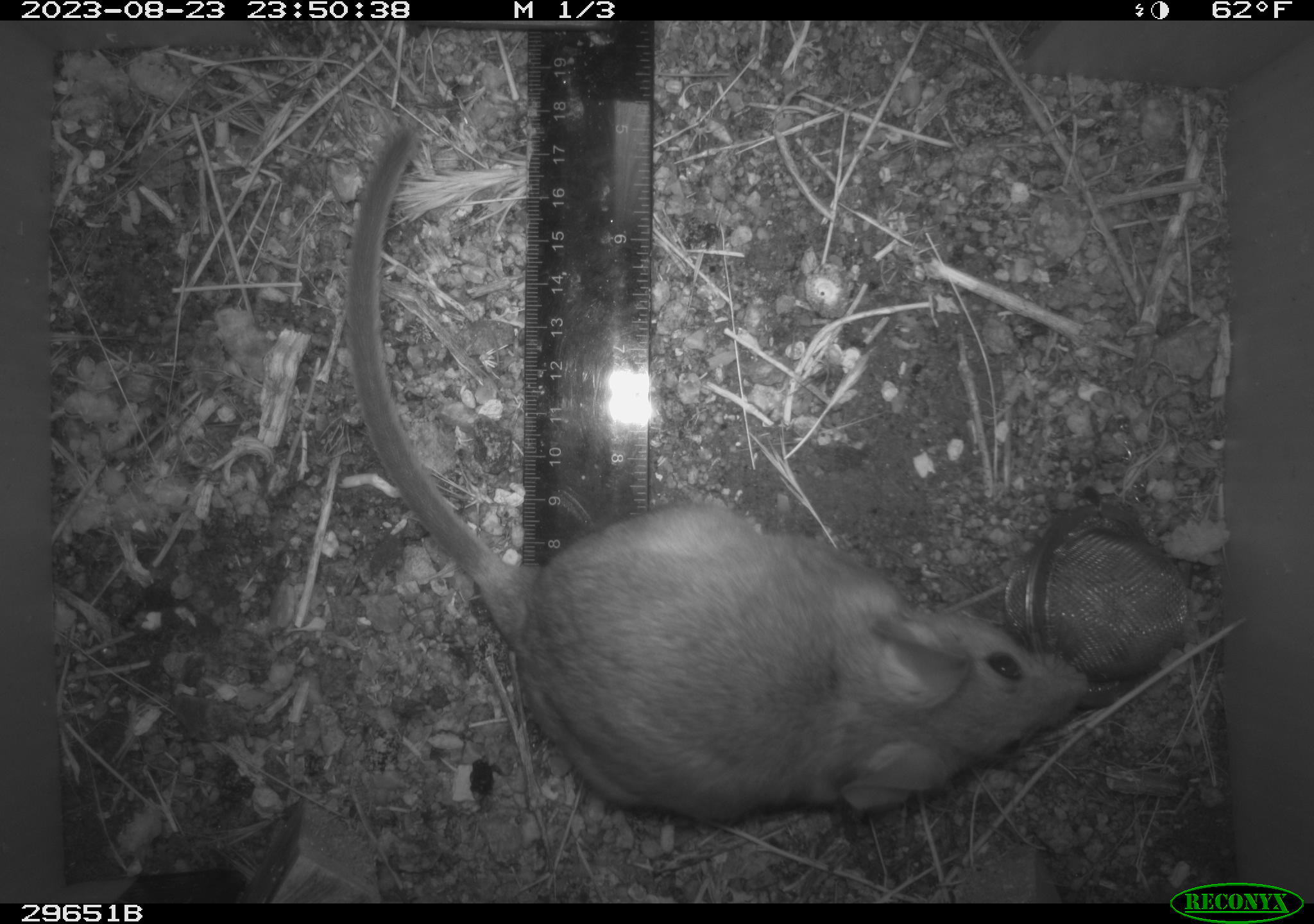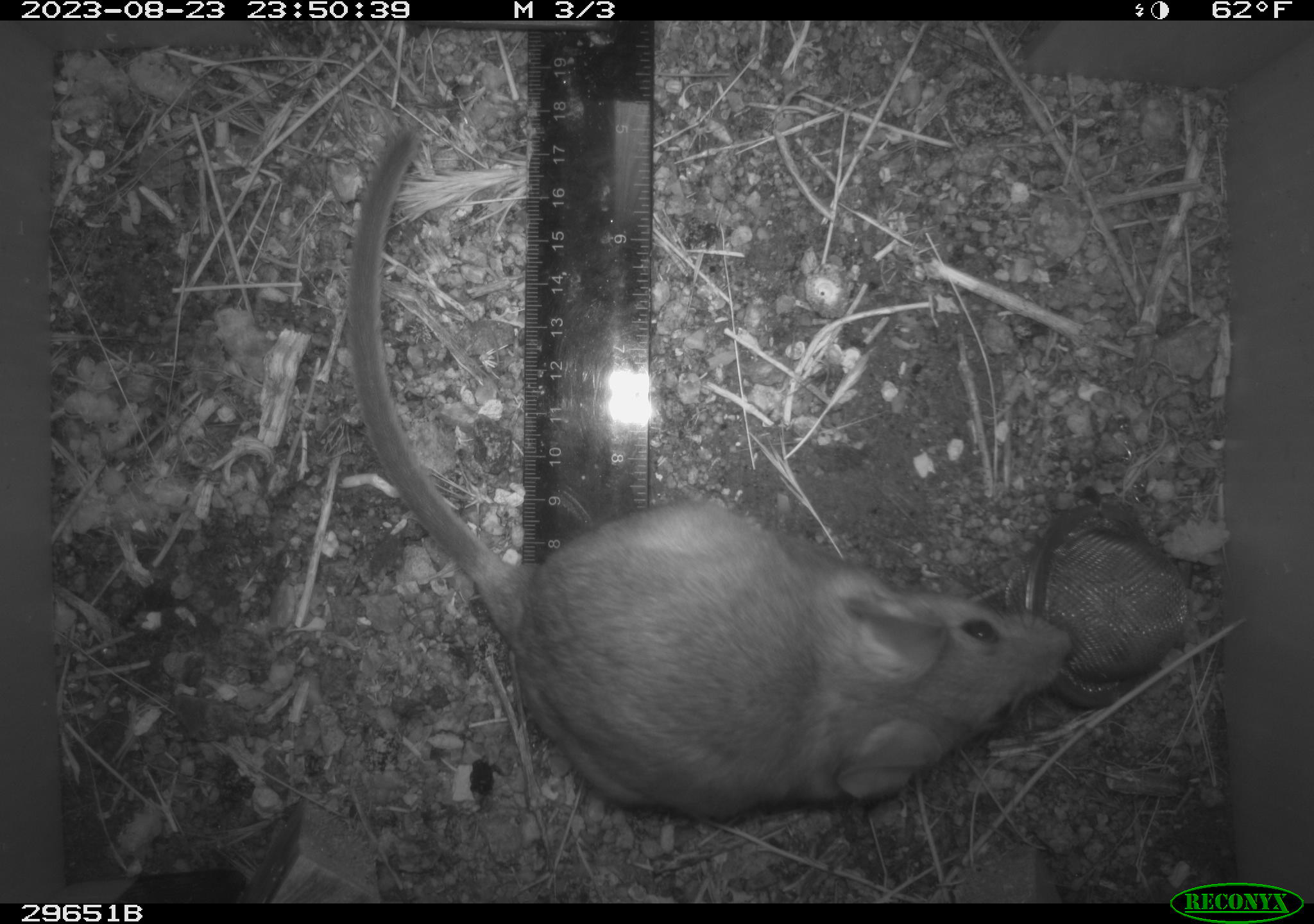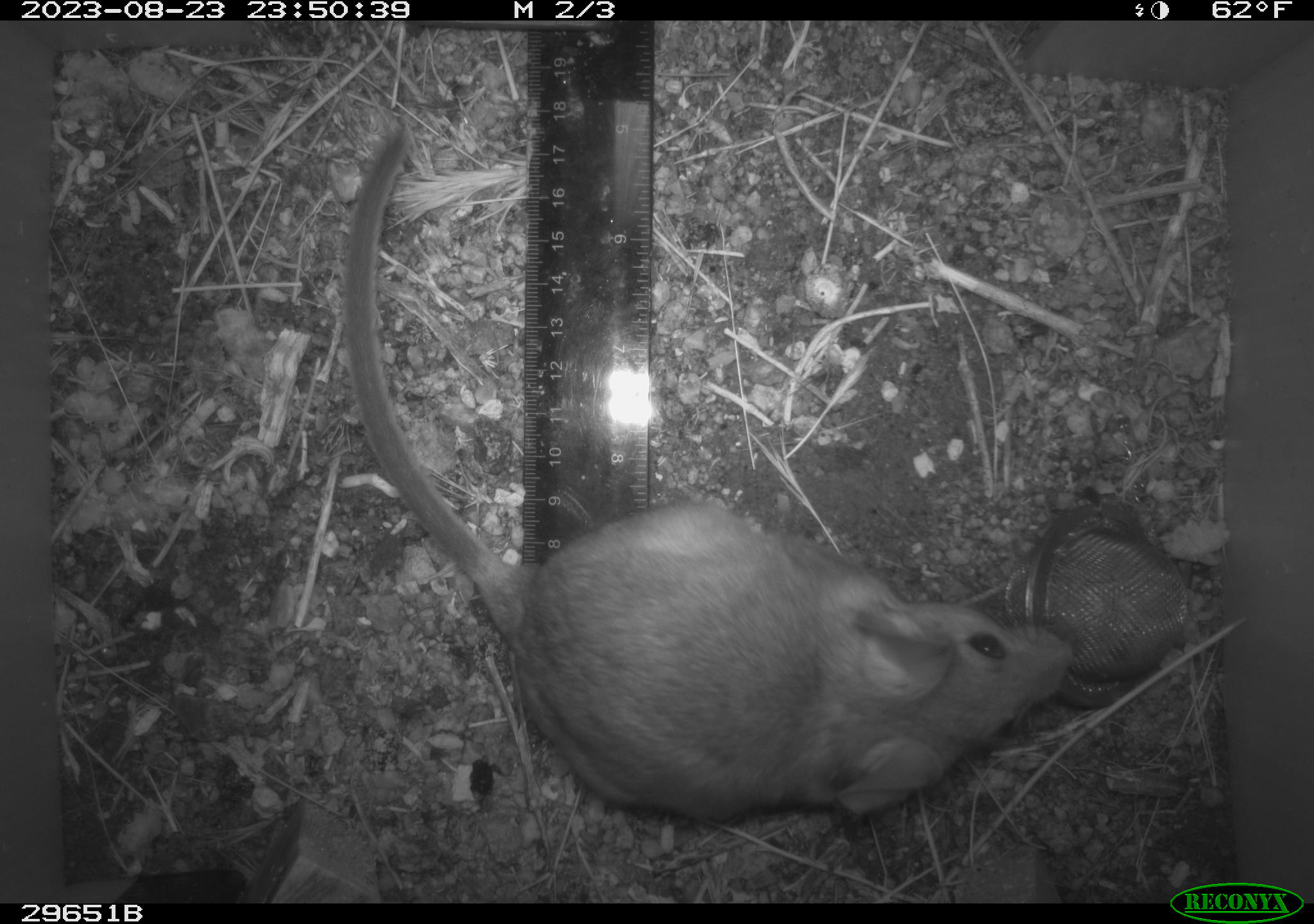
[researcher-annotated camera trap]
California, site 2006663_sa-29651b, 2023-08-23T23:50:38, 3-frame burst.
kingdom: Animalia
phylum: Chordata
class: Mammalia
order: Rodentia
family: Cricetidae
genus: Neotoma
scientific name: Neotoma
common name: pack rat or woodrat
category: neotoma species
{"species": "neotoma species (pack rat or woodrat) (Neotoma)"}